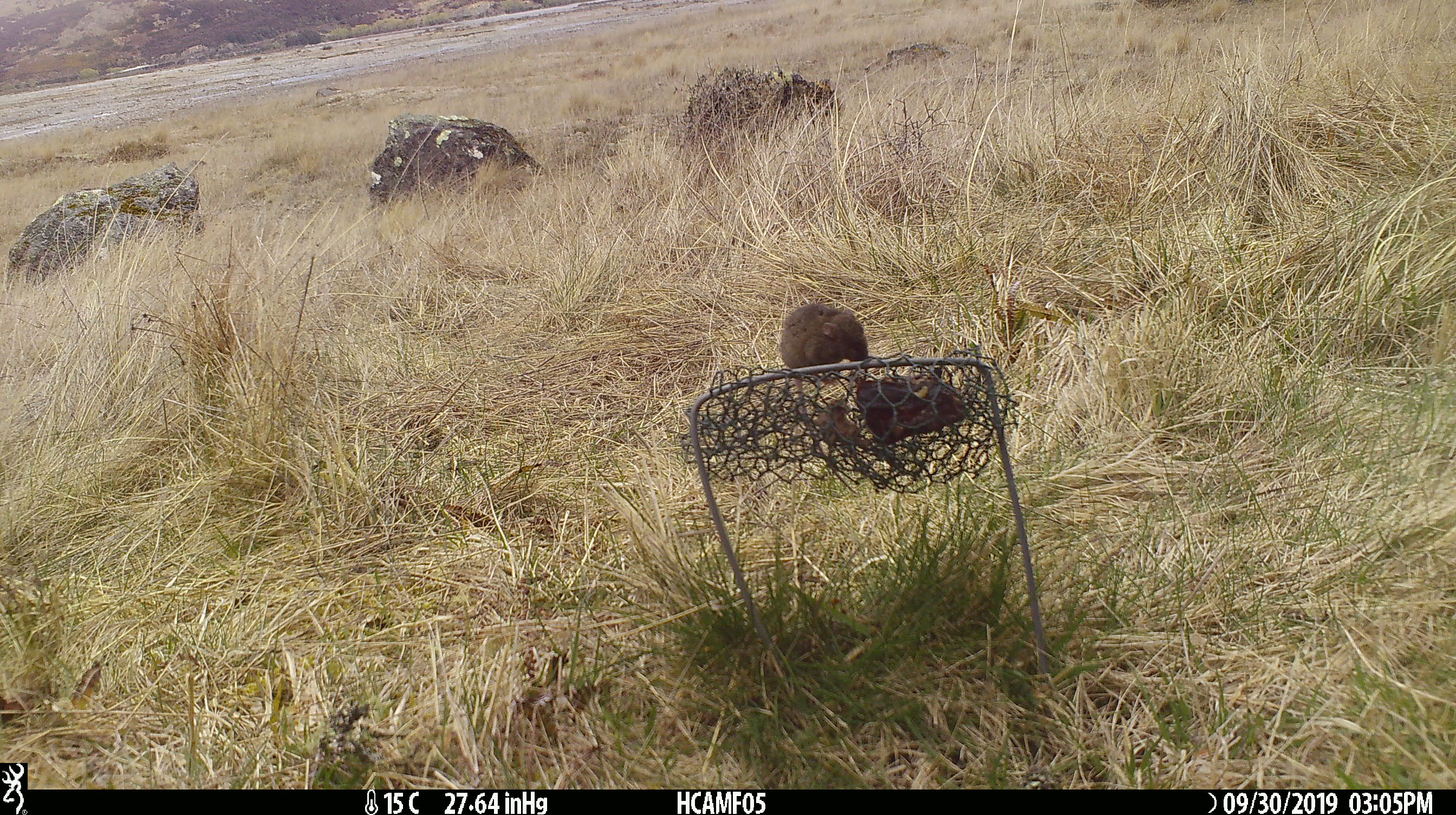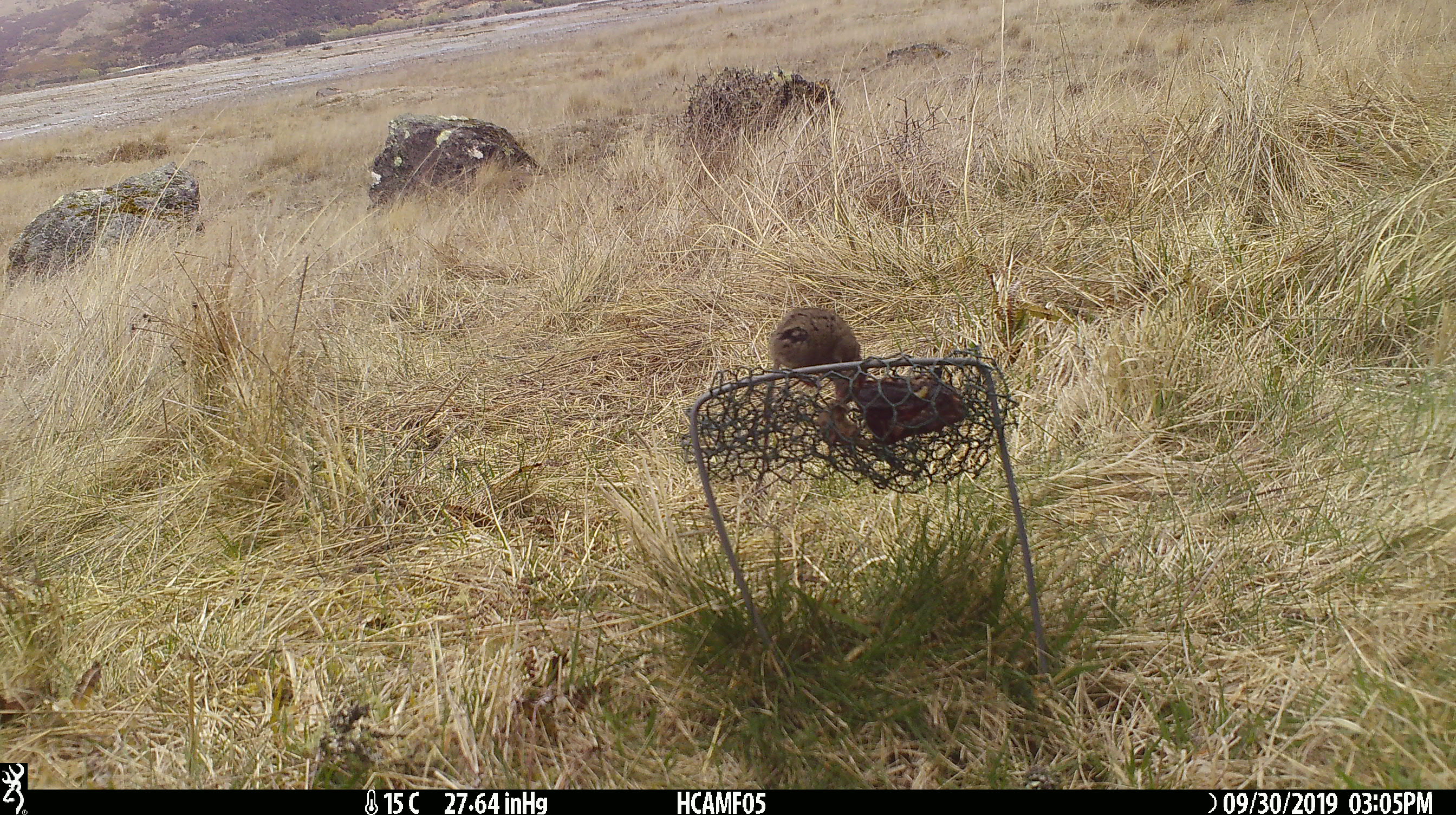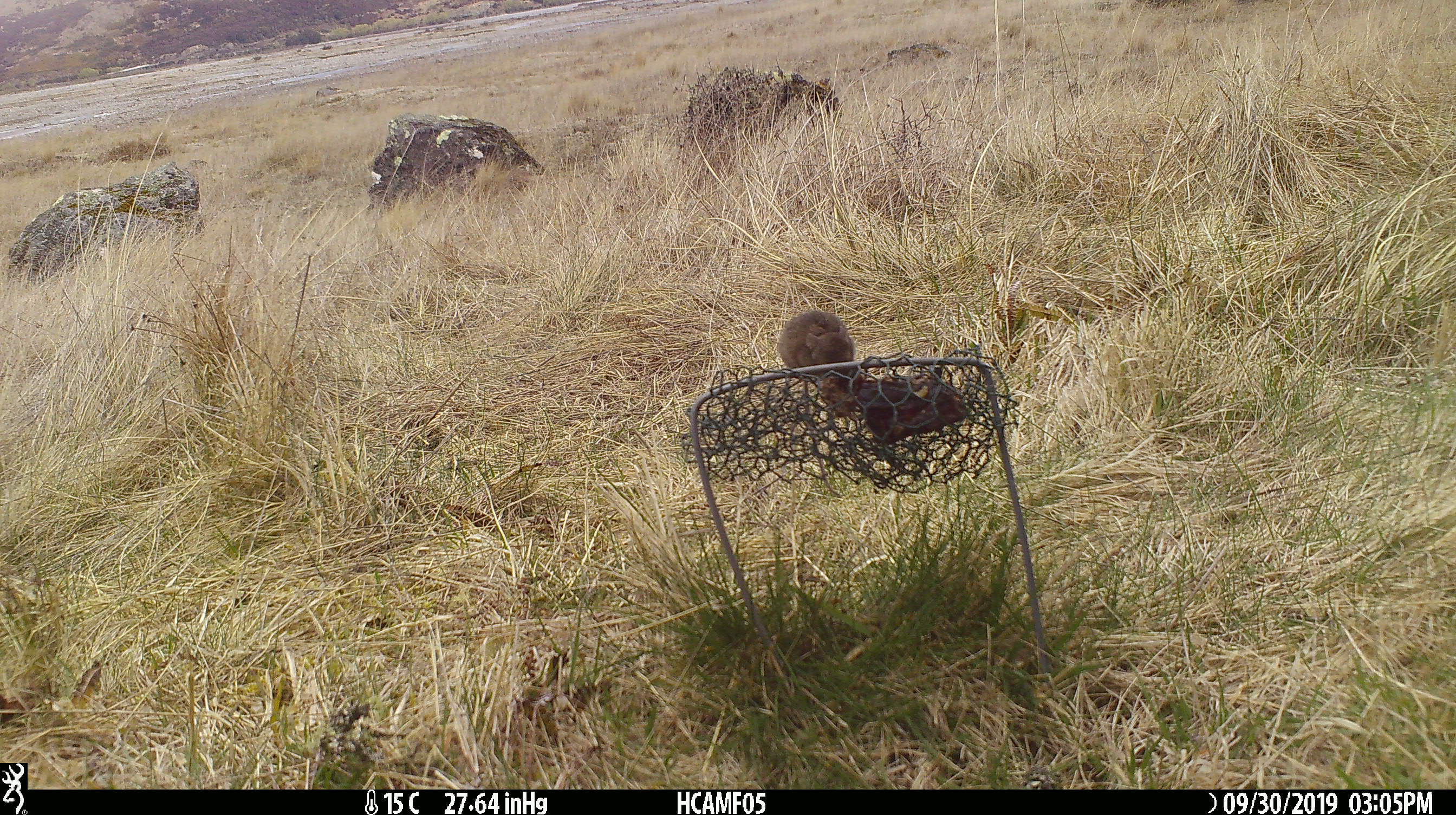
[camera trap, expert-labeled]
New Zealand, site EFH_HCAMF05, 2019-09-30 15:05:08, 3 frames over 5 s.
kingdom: Animalia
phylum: Chordata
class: Mammalia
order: Rodentia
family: Muridae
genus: Mus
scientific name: Mus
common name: mouse